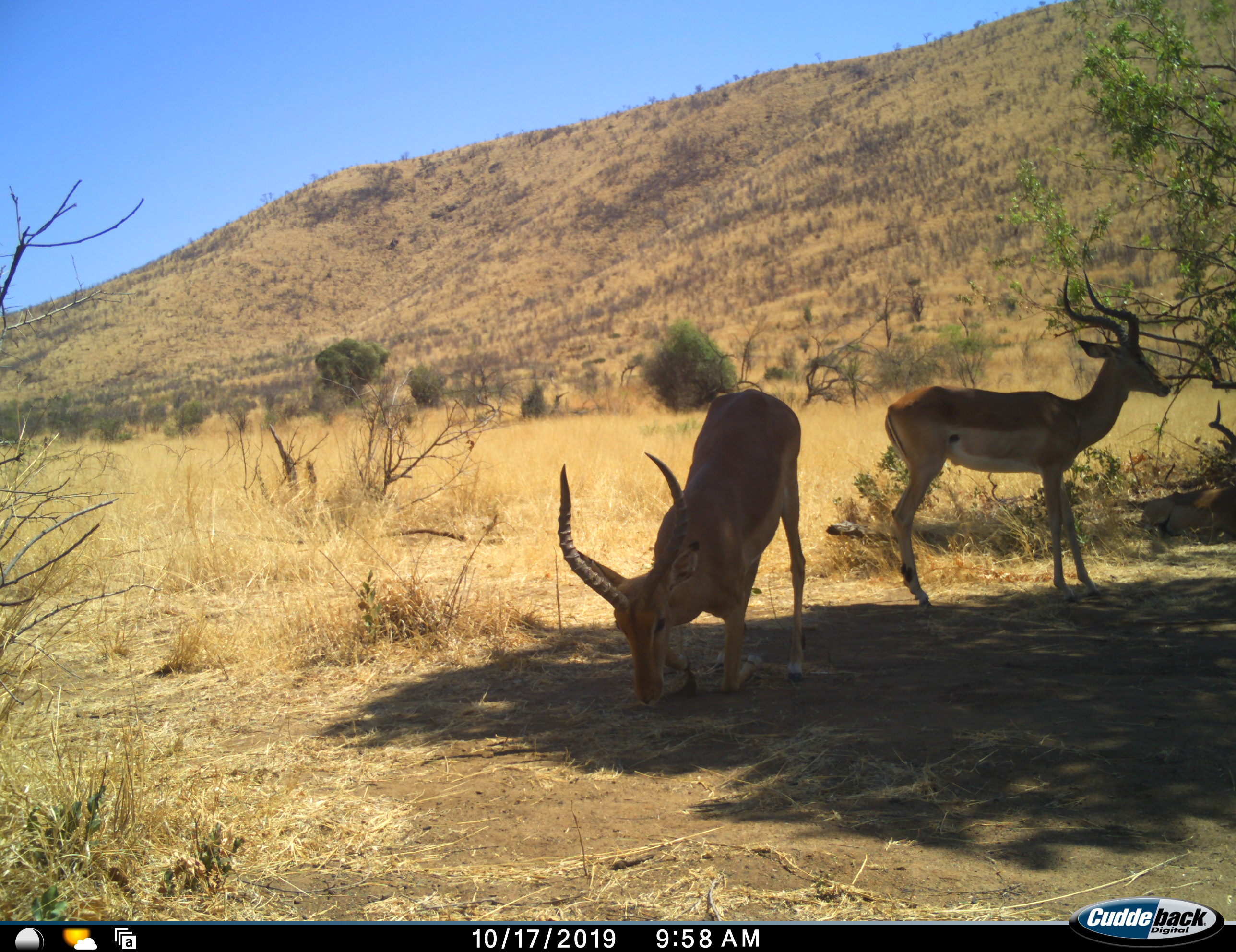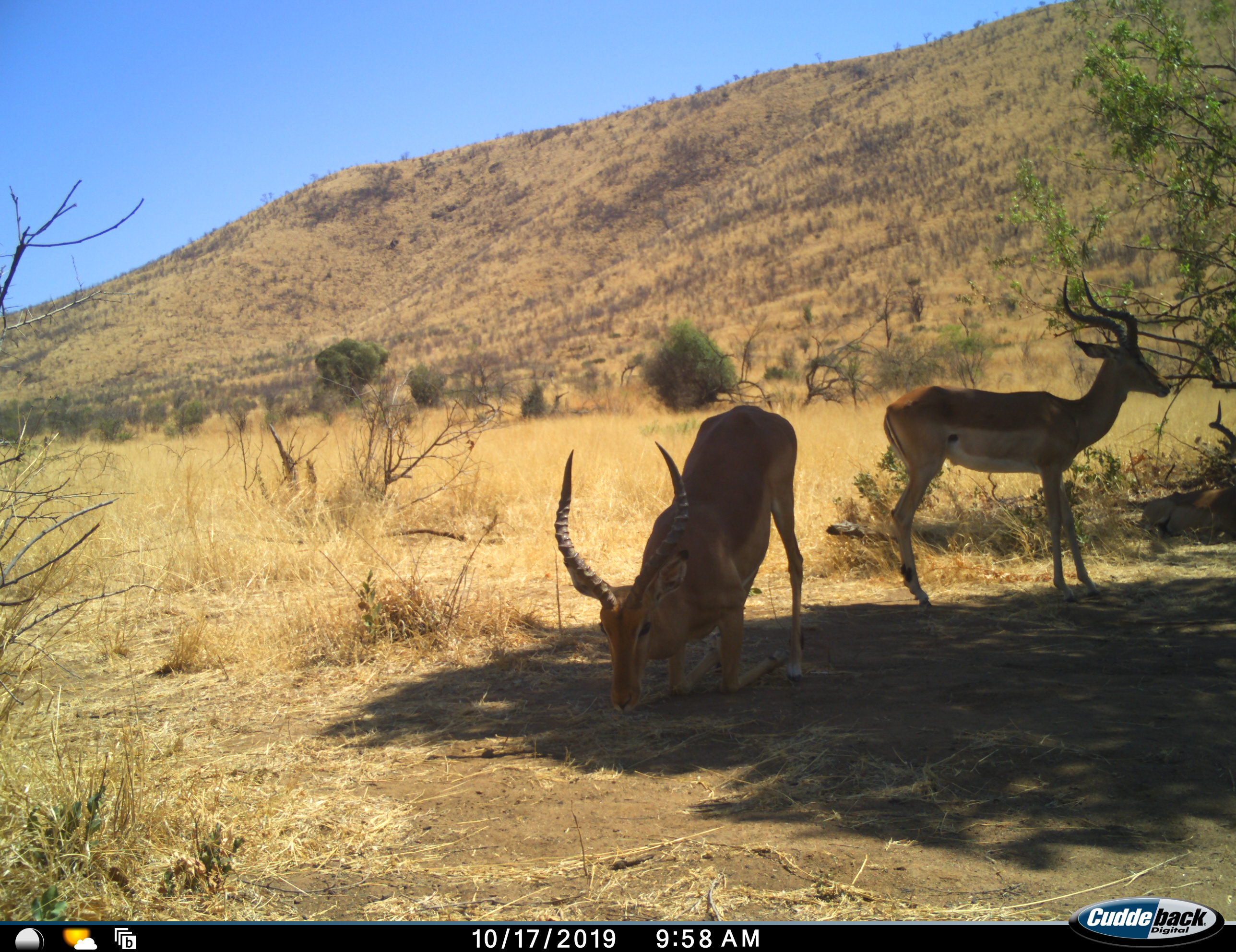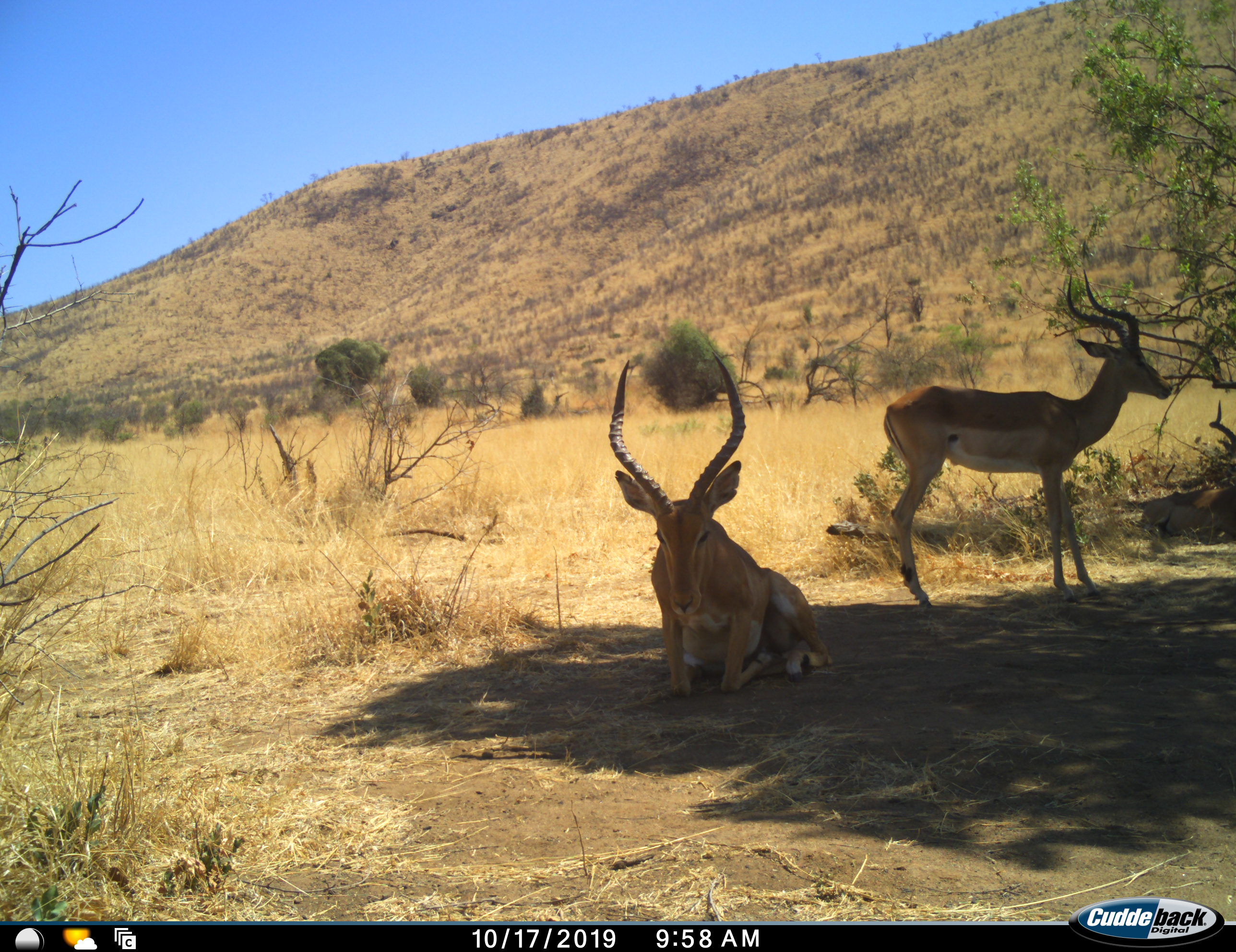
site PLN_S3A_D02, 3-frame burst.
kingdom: Animalia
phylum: Chordata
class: Mammalia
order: Artiodactyla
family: Bovidae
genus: Aepyceros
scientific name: Aepyceros melampus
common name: impala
Impala (Aepyceros melampus), count 2. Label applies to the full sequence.